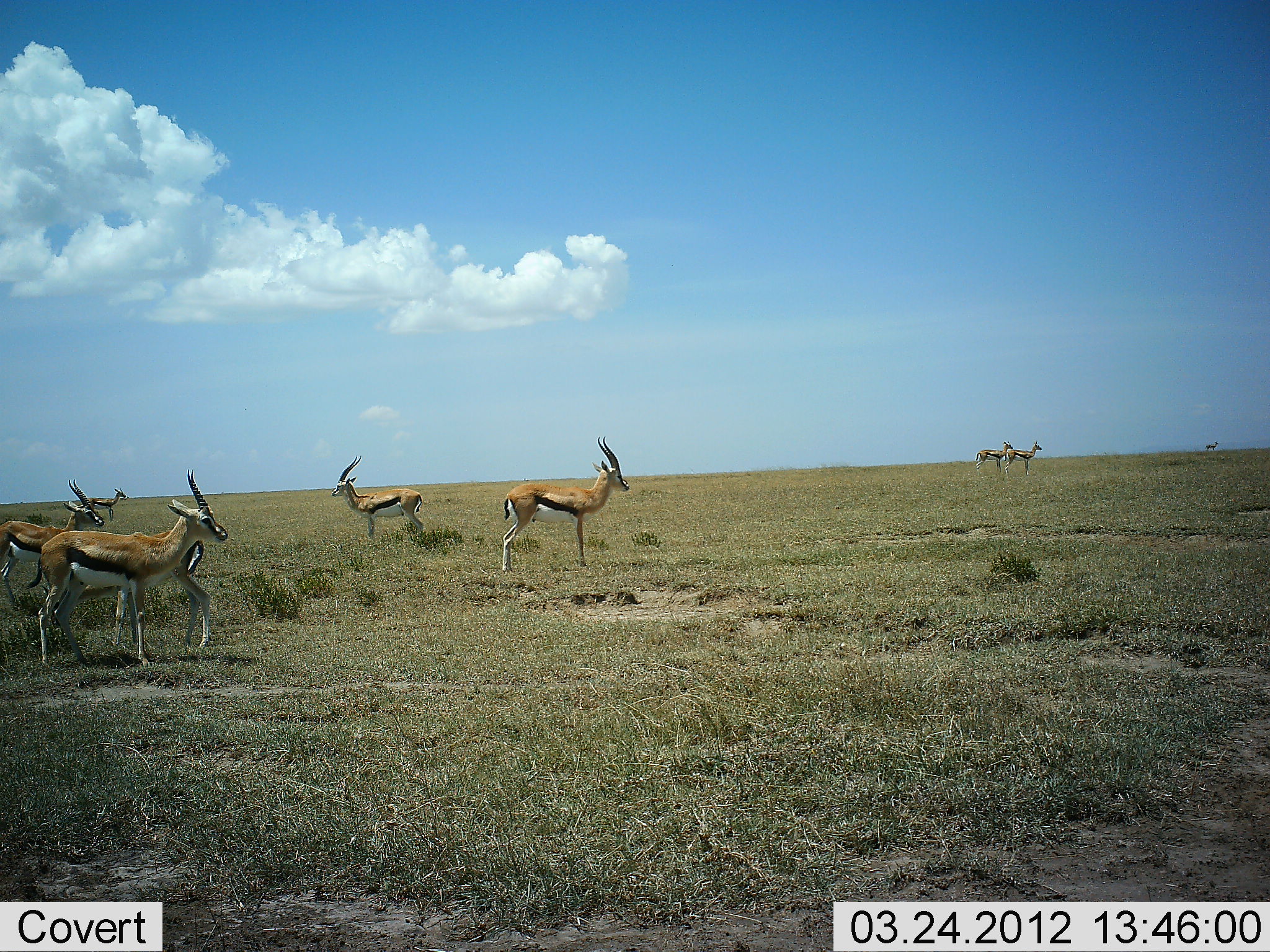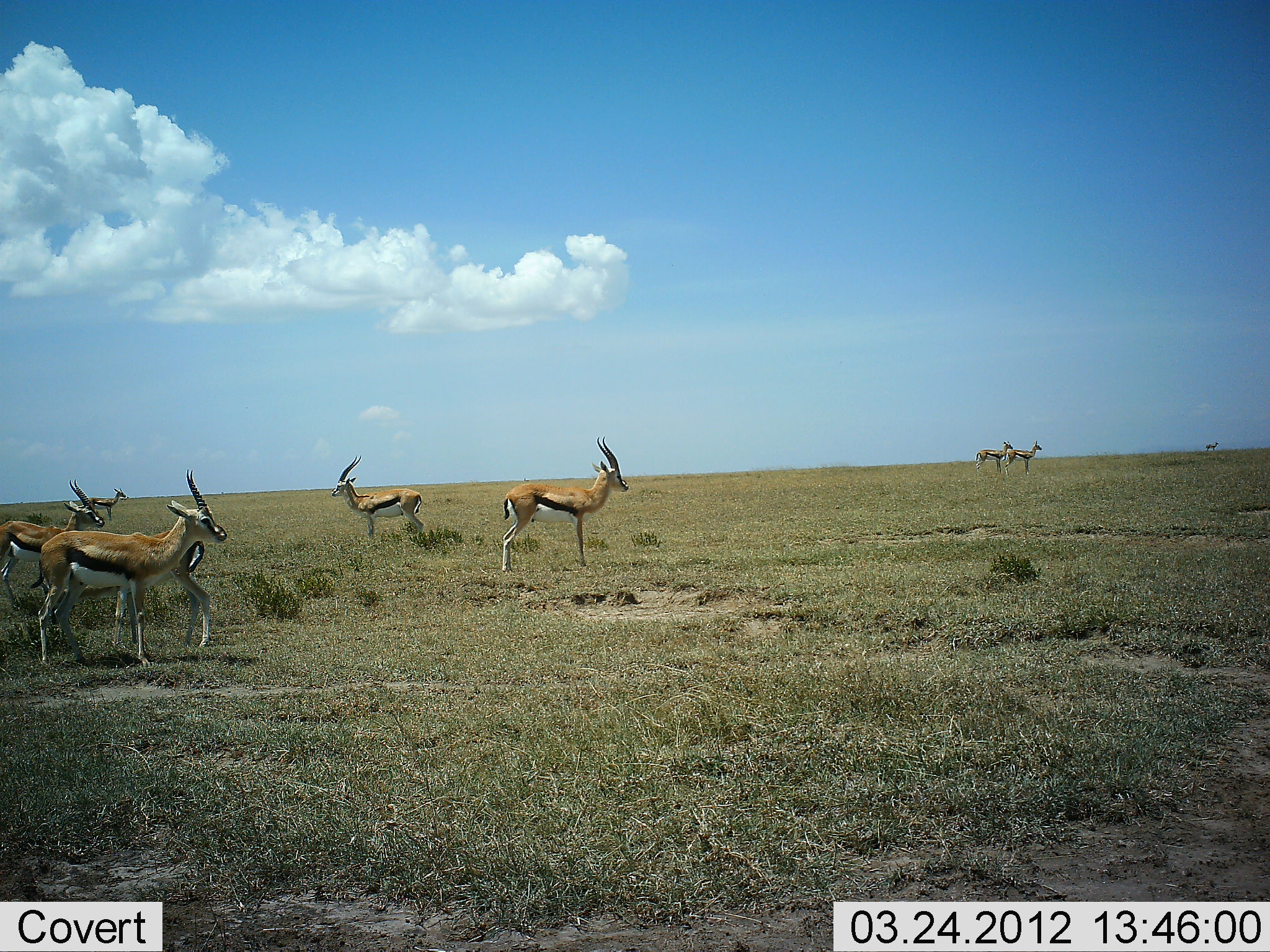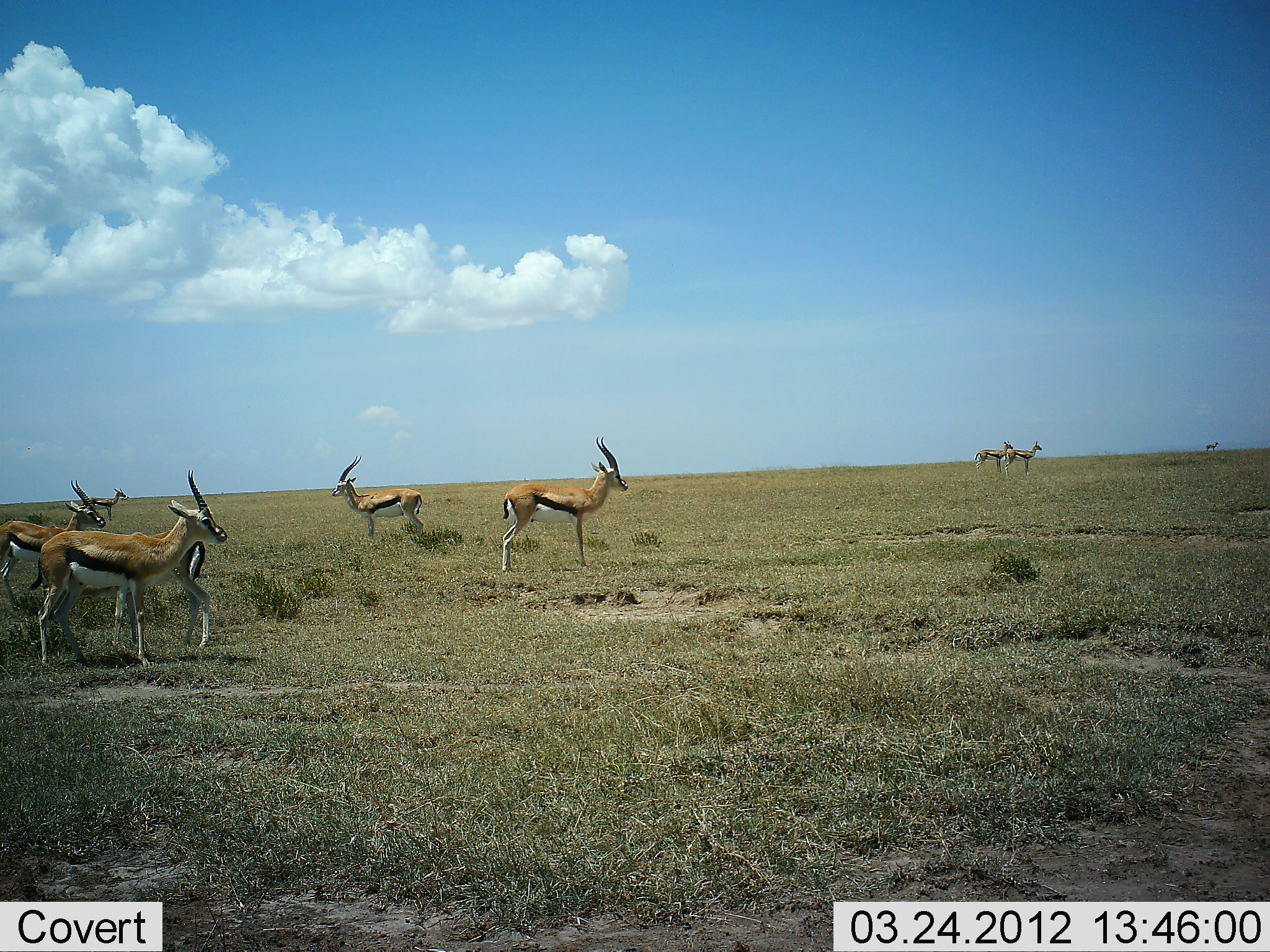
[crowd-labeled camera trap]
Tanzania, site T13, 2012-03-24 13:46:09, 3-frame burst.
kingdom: Animalia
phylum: Chordata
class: Mammalia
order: Artiodactyla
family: Bovidae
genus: Eudorcas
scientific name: Eudorcas thomsonii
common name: thomson's gazelle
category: gazellethomsons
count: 8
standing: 100%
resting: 4%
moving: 4%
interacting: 0%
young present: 0%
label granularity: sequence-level